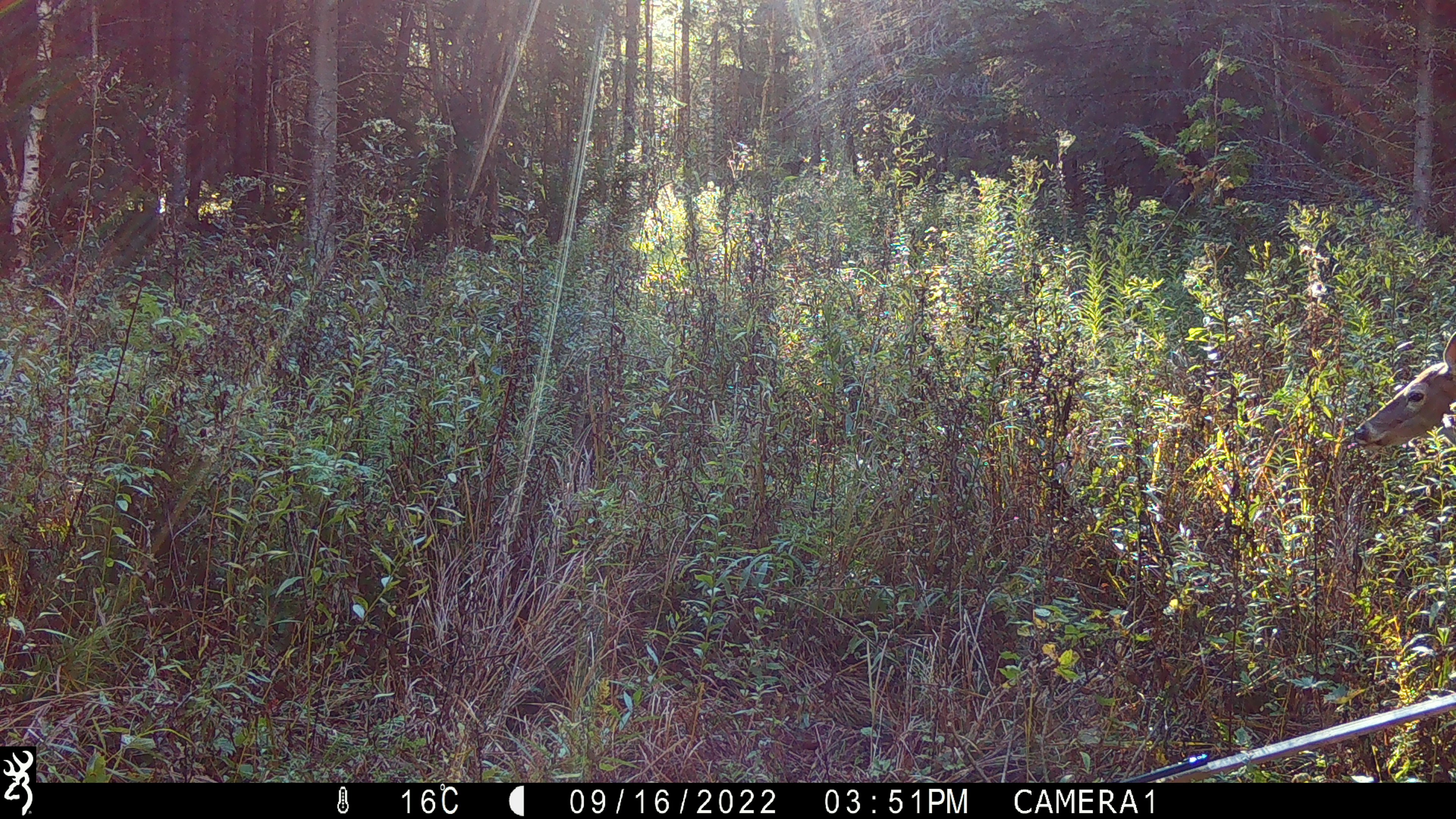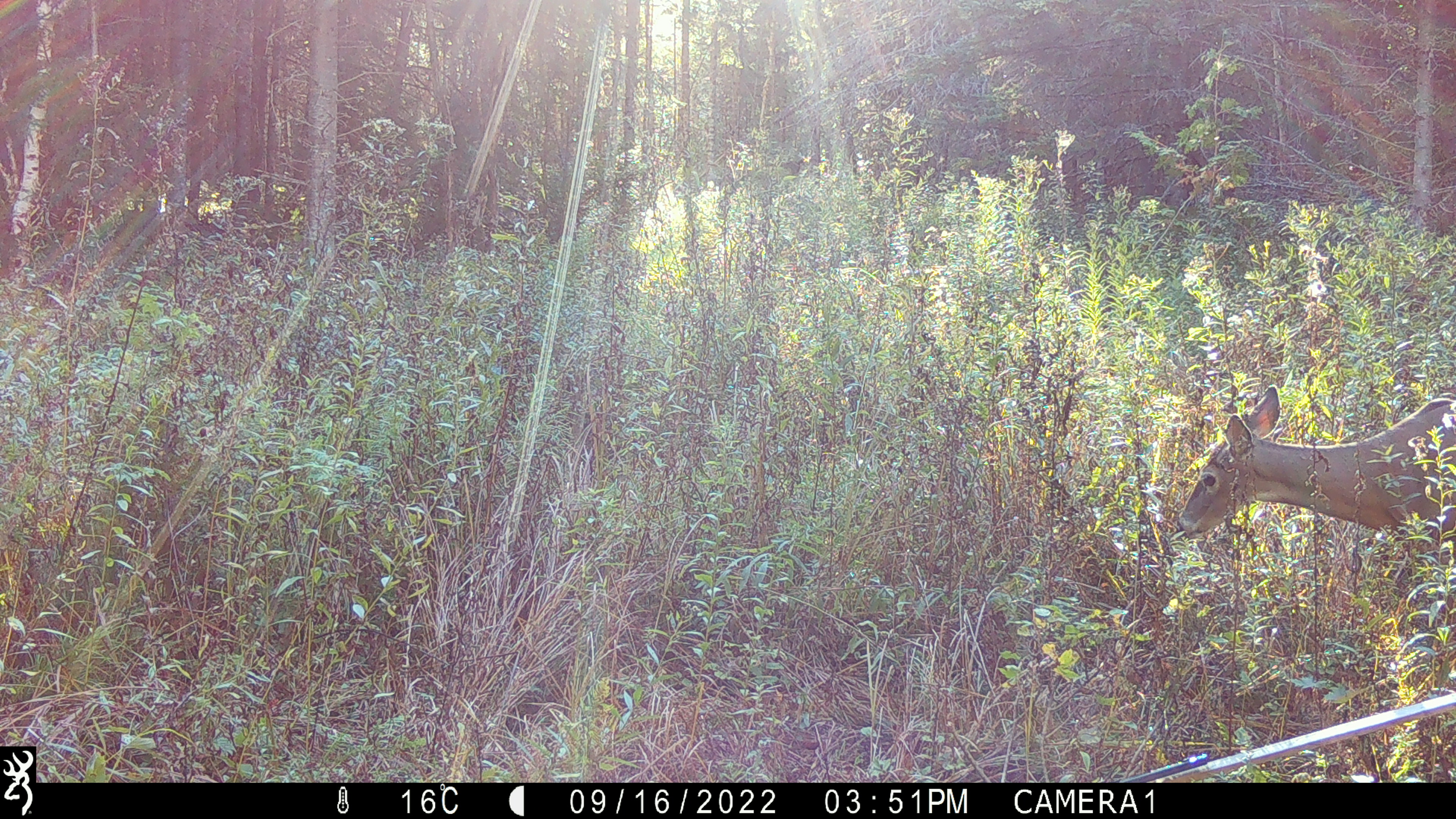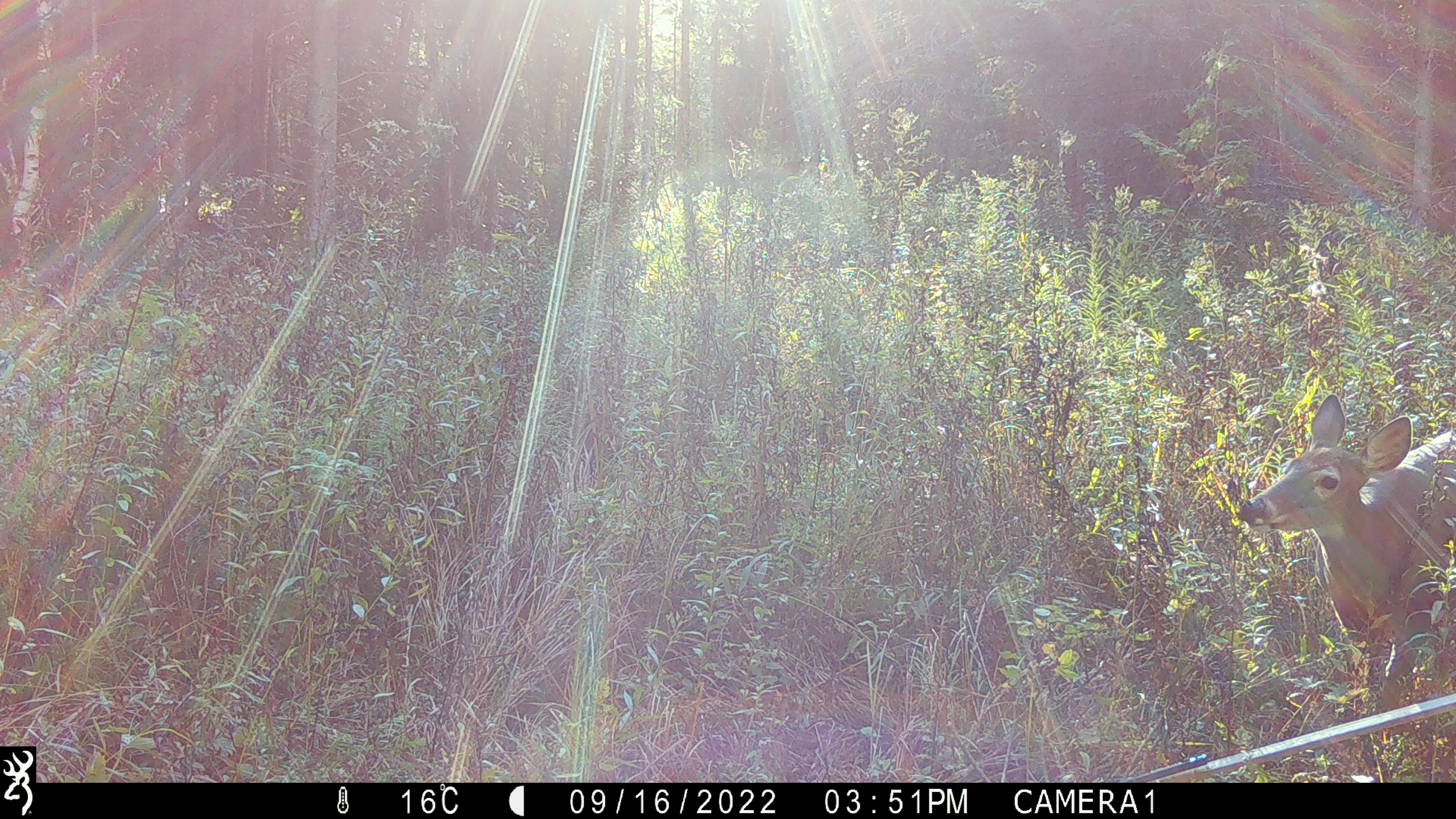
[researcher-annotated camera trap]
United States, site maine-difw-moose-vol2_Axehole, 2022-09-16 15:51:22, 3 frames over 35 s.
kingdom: Animalia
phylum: Chordata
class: Mammalia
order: Artiodactyla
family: Cervidae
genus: Odocoileus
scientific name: Odocoileus virginianus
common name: white-tailed deer